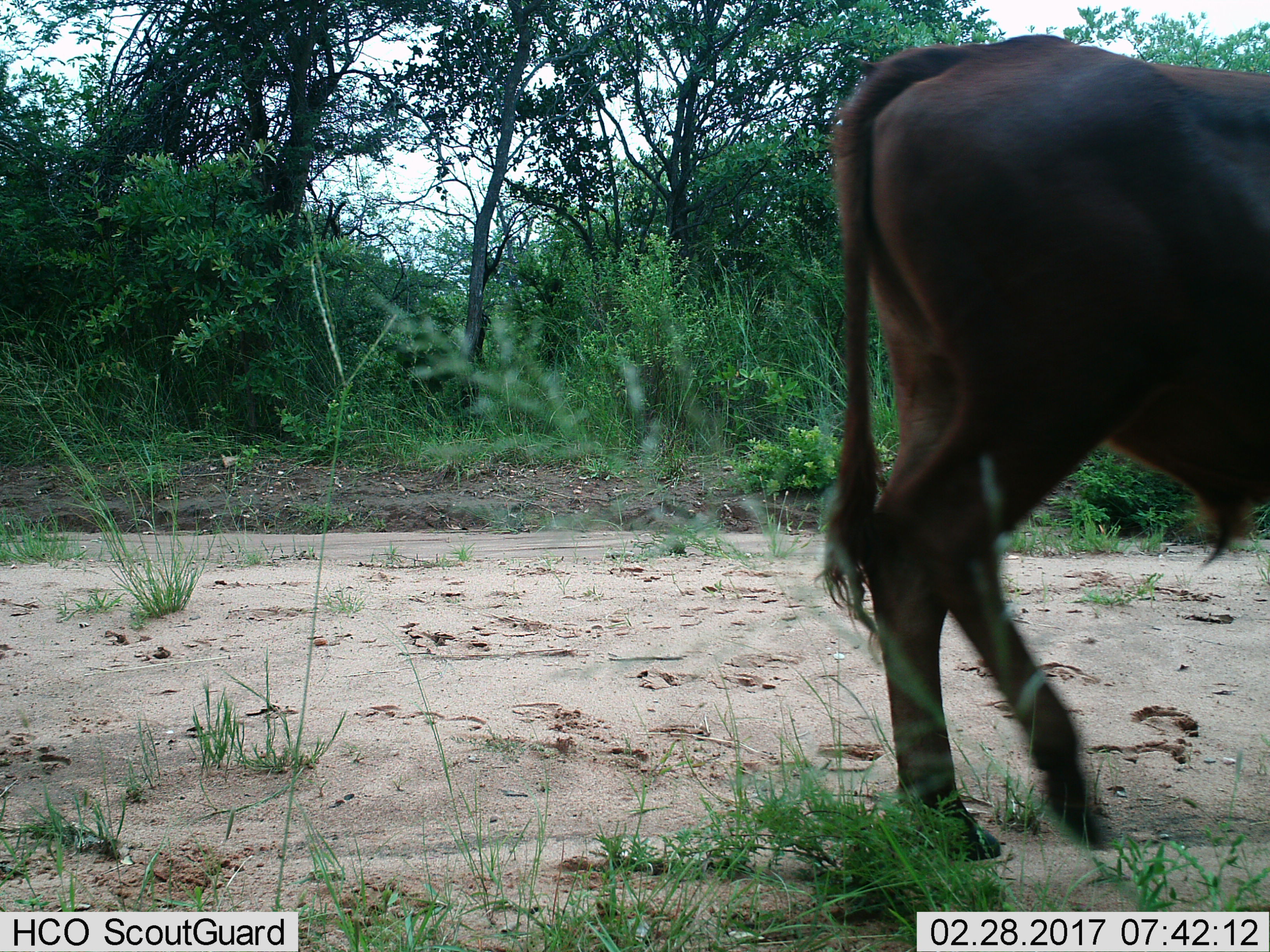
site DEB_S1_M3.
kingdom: Animalia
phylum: Chordata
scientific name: Vertebrata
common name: domestic animal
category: domesticanimal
Domesticanimal (domestic animal) (Vertebrata), count 1. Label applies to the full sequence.